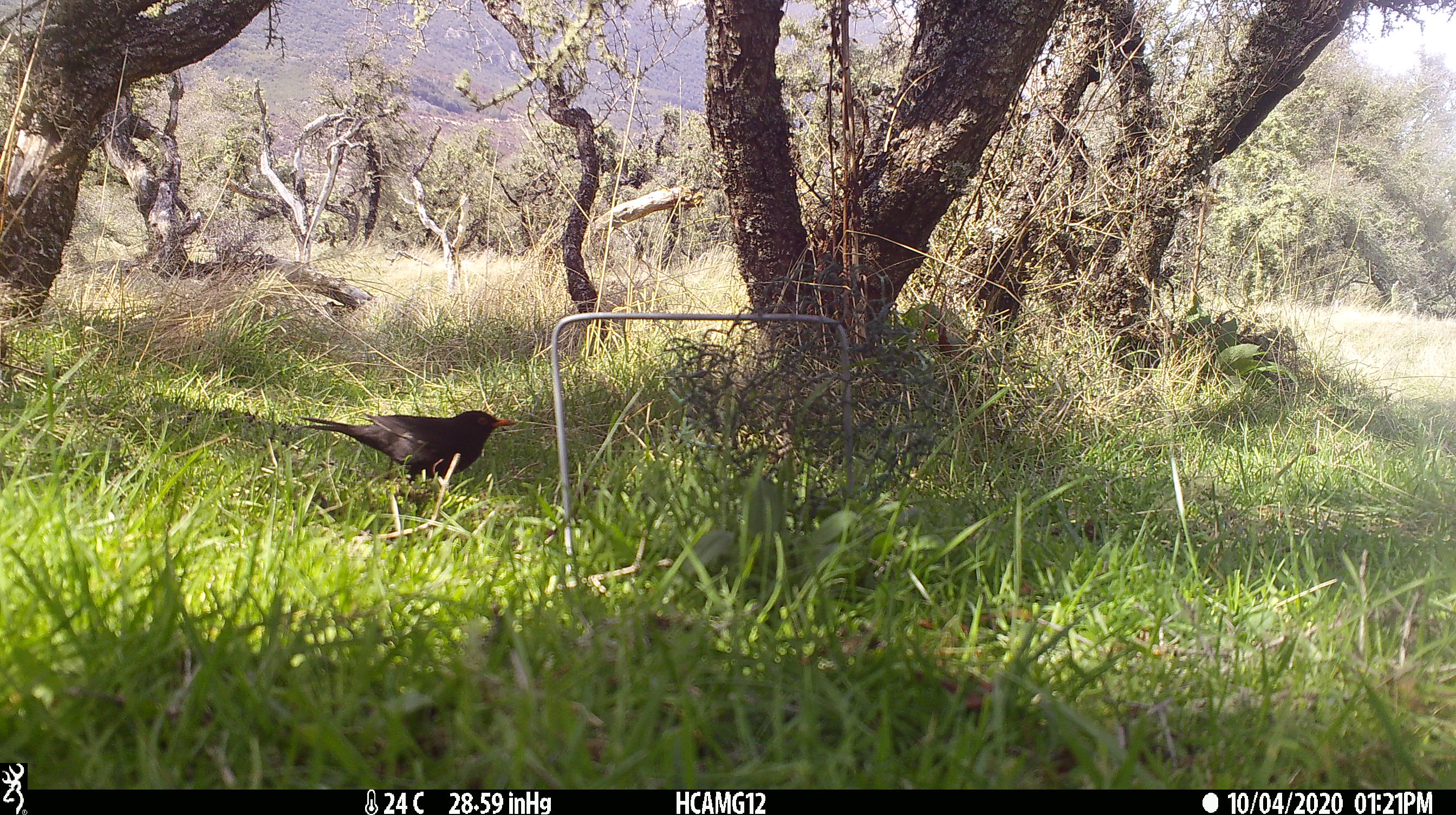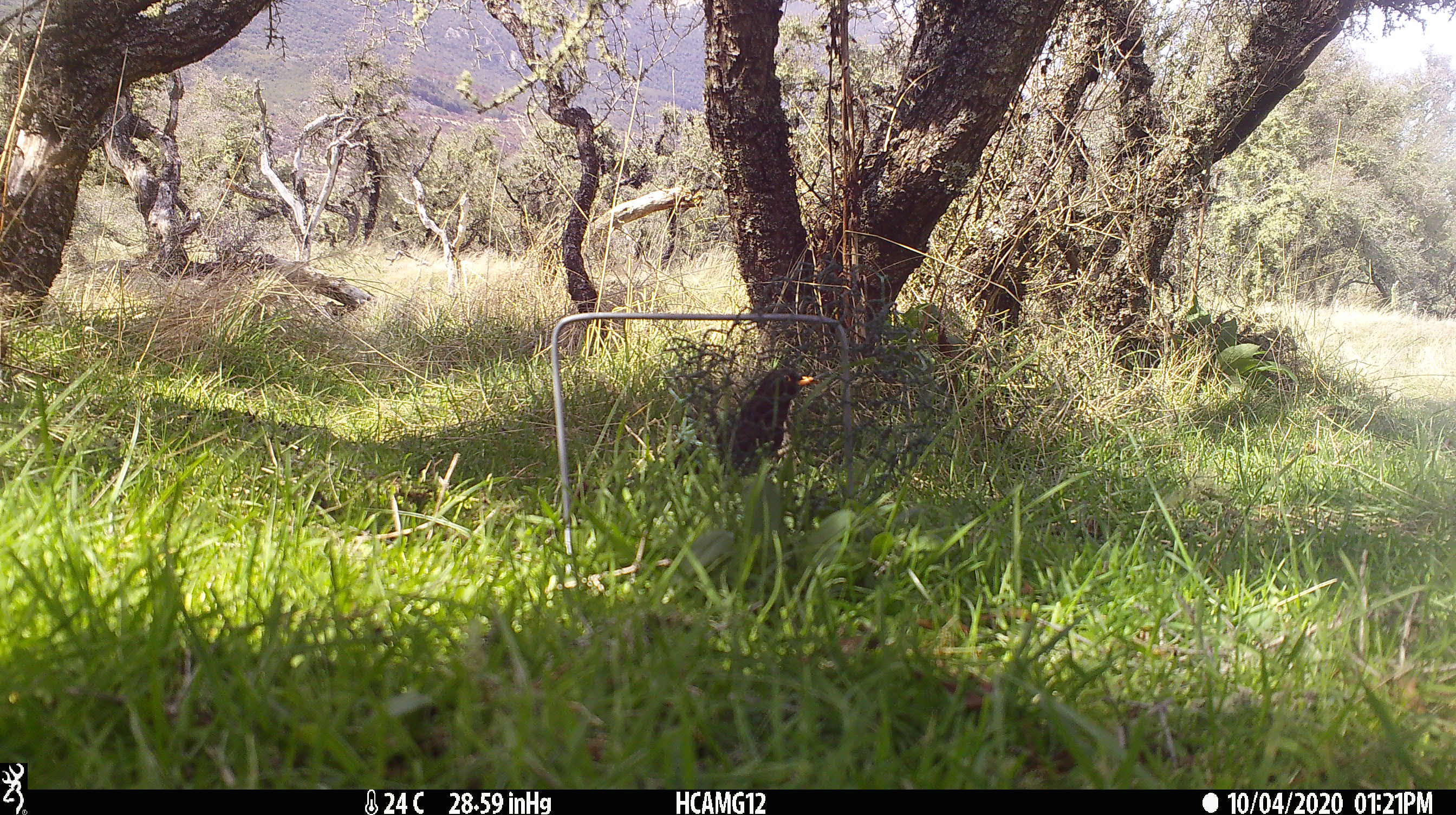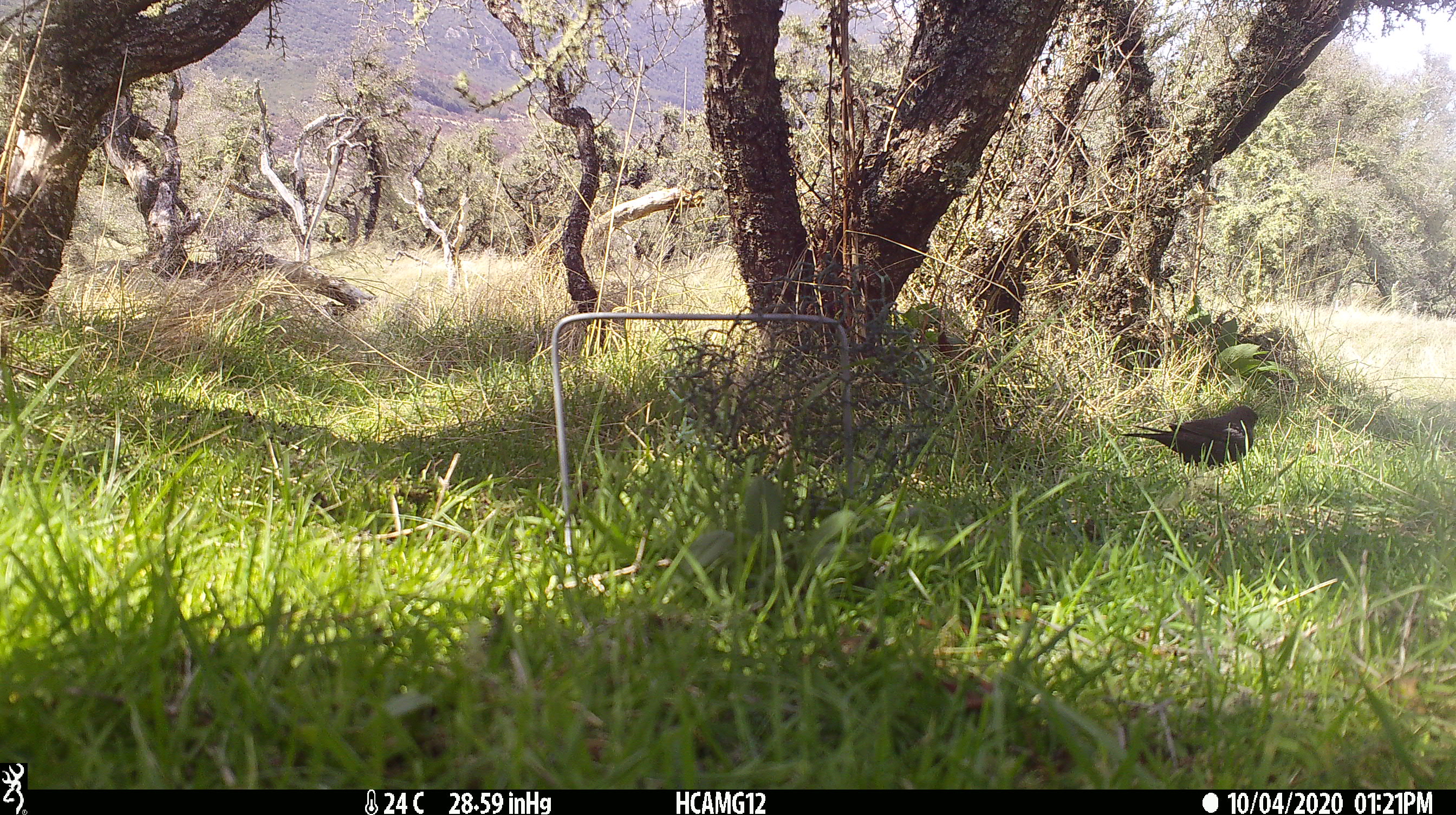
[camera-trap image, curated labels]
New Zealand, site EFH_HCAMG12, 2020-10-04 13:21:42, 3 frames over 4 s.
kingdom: Animalia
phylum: Chordata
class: Aves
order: Passeriformes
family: Turdidae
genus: Turdus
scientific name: Turdus merula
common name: eurasian blackbird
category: blackbird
Blackbird (eurasian blackbird) (Turdus merula).